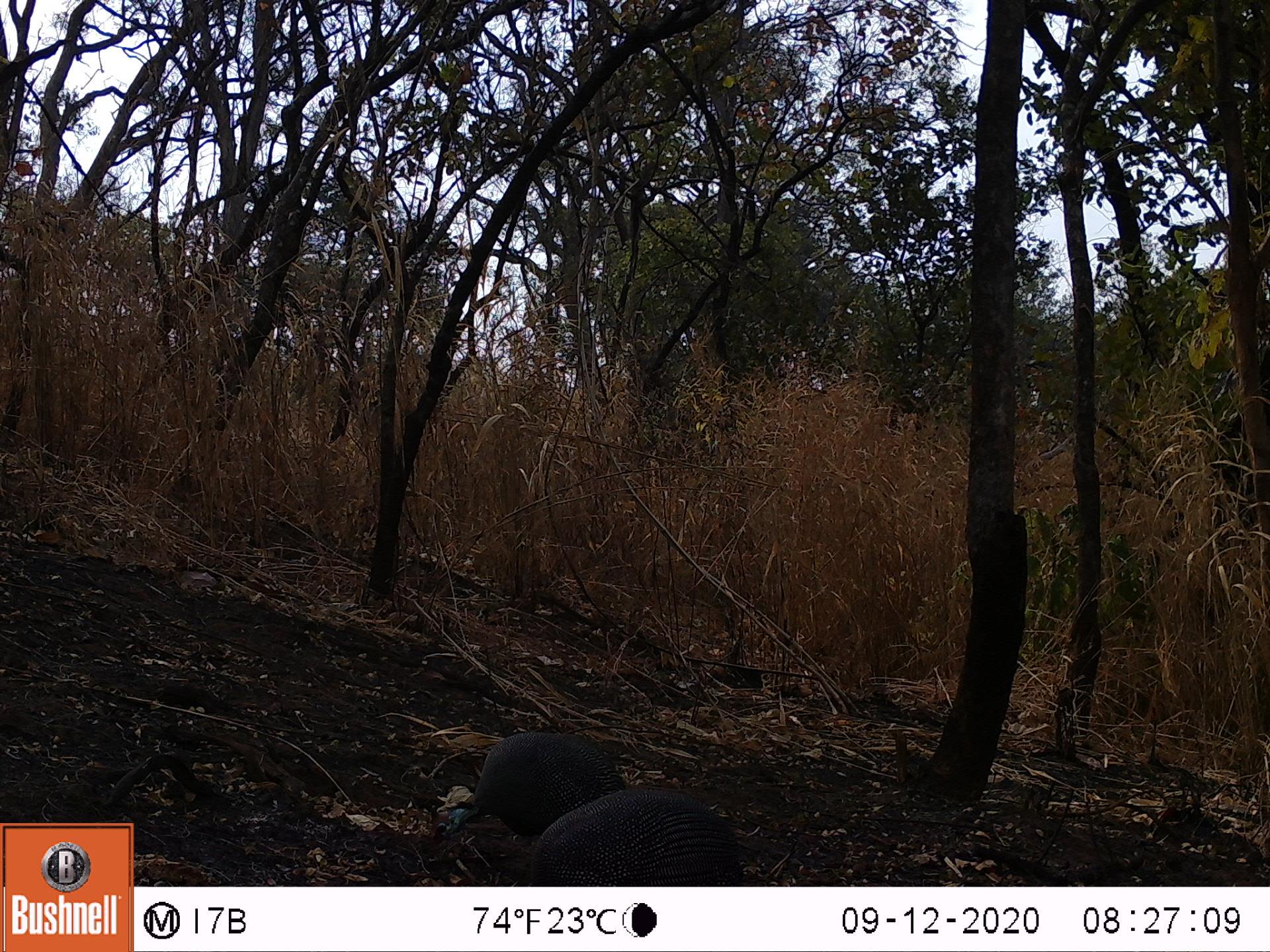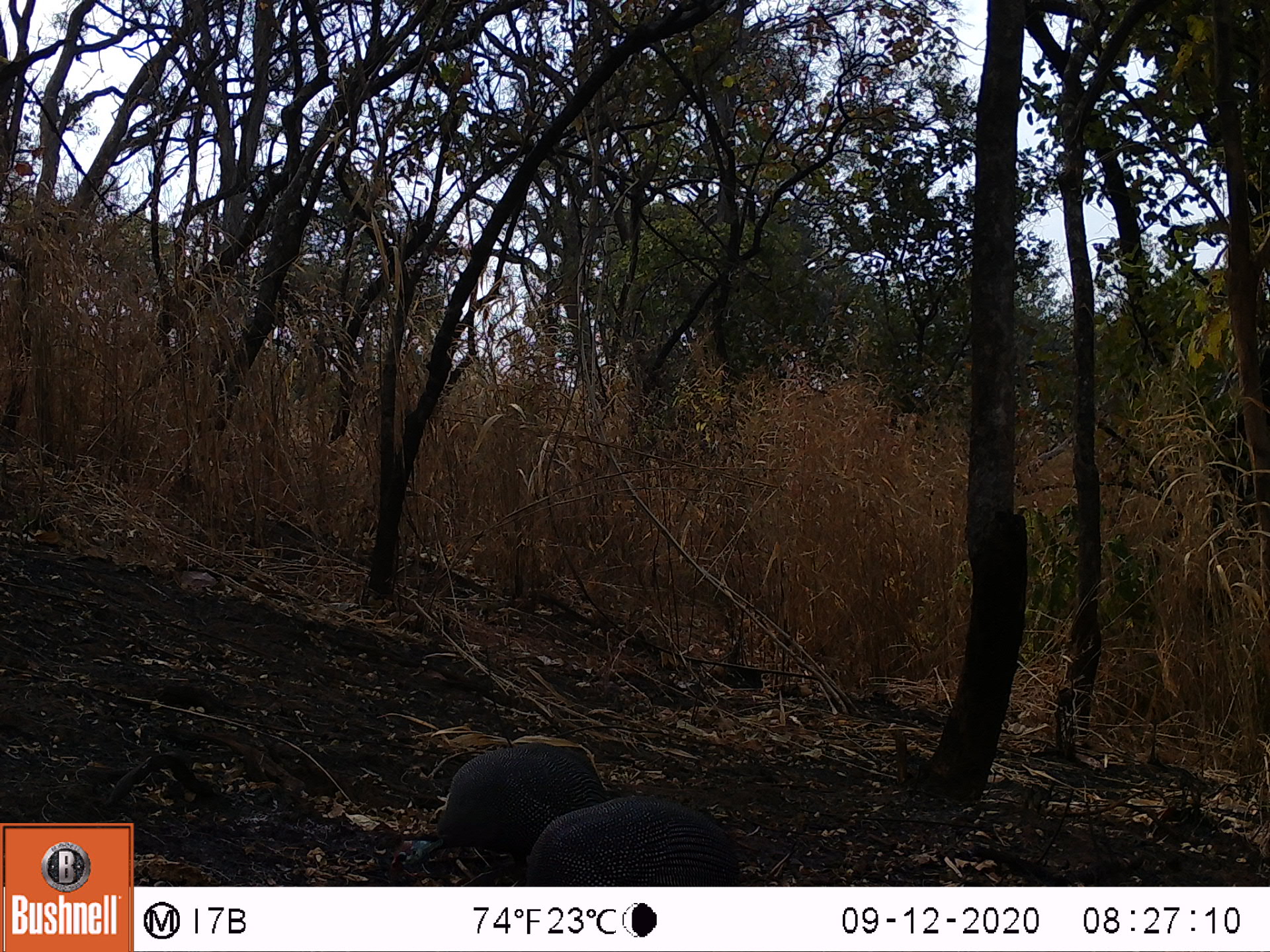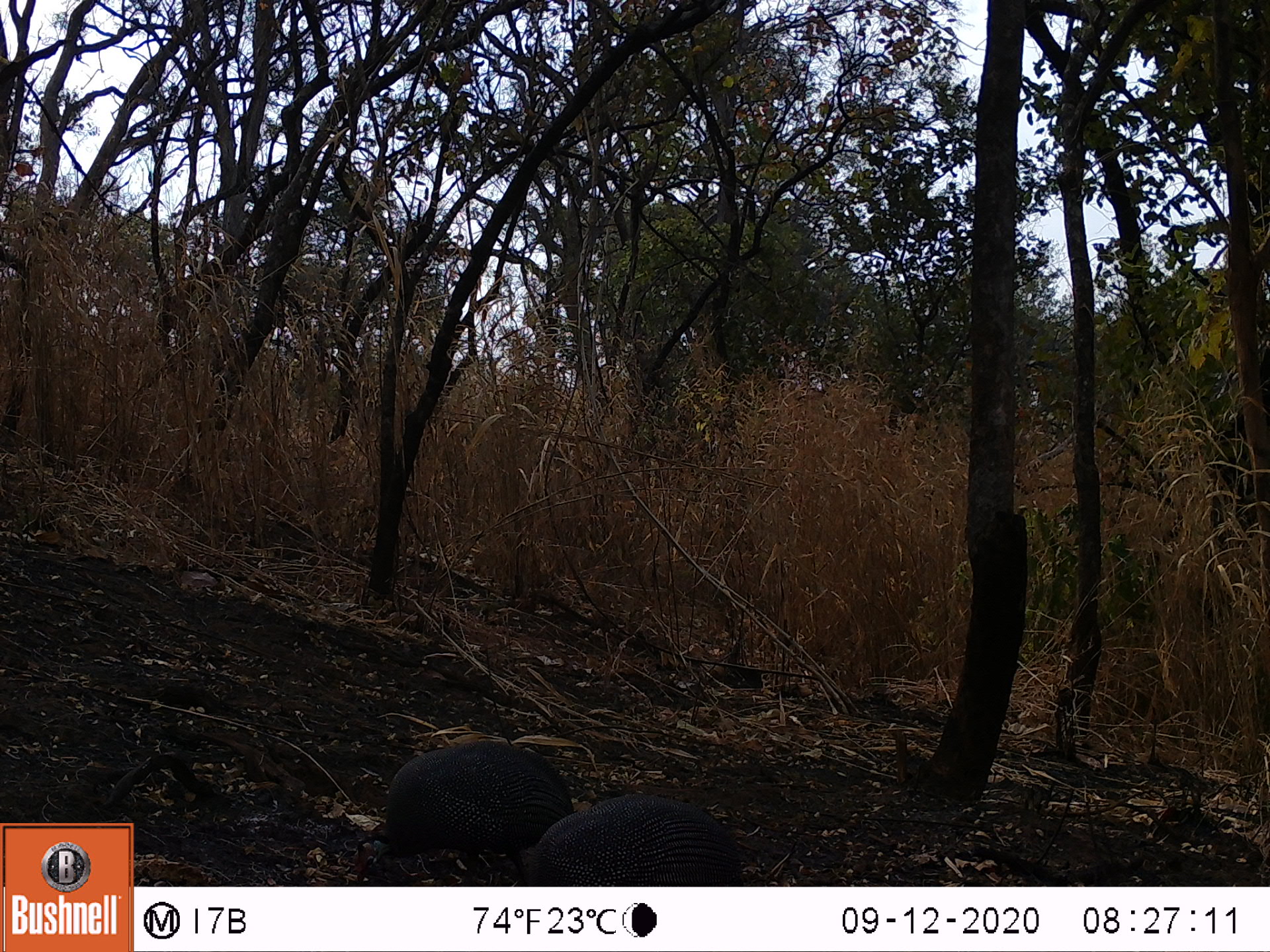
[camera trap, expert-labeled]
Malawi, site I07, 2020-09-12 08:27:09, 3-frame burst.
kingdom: Animalia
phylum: Chordata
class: Aves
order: Galliformes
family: Numididae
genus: Numida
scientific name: Numida meleagris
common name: helmeted guineafowl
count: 2